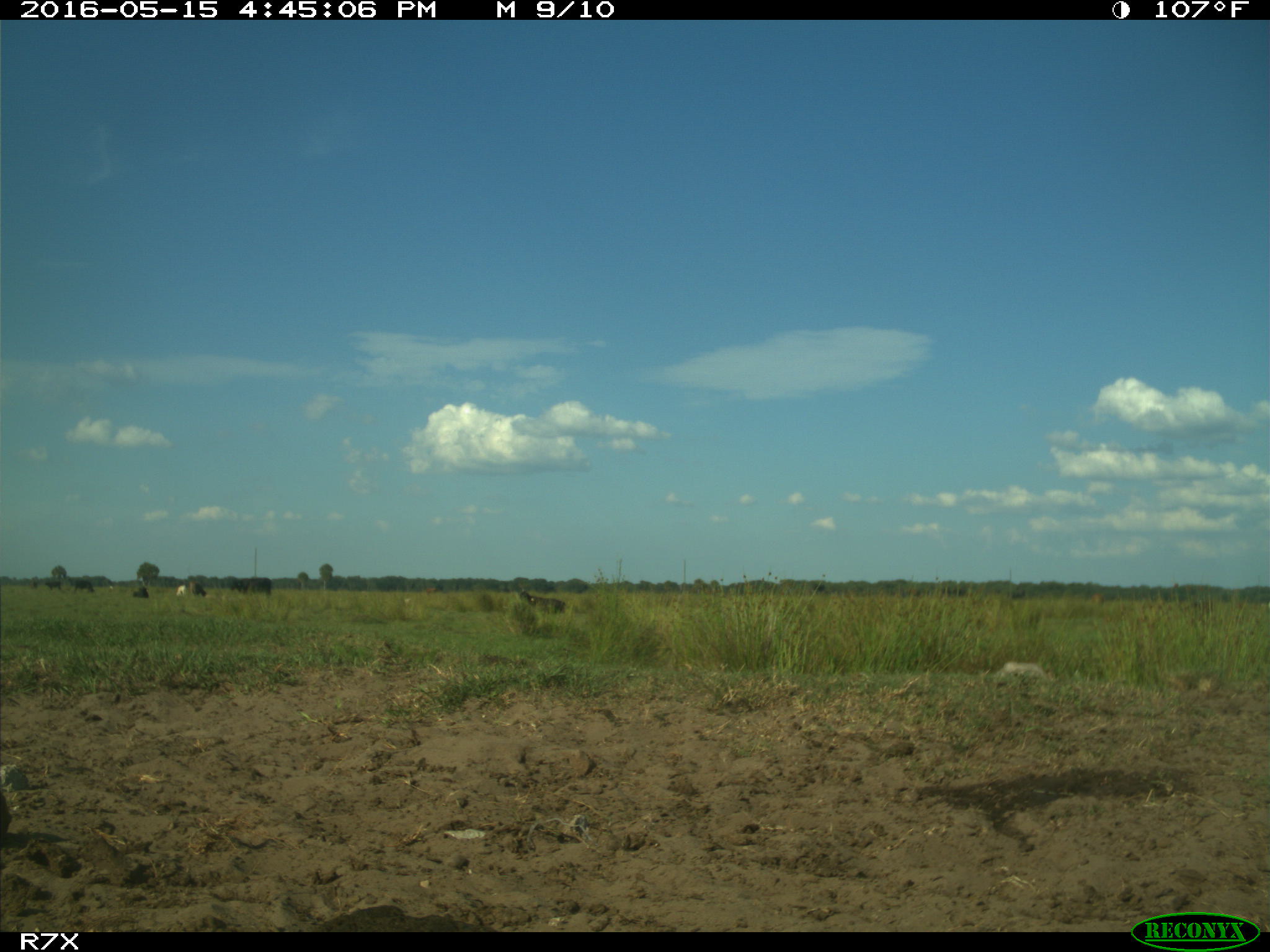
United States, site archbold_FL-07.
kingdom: Animalia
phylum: Chordata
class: Mammalia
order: Artiodactyla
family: Bovidae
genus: Bos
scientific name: Bos taurus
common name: domestic cow